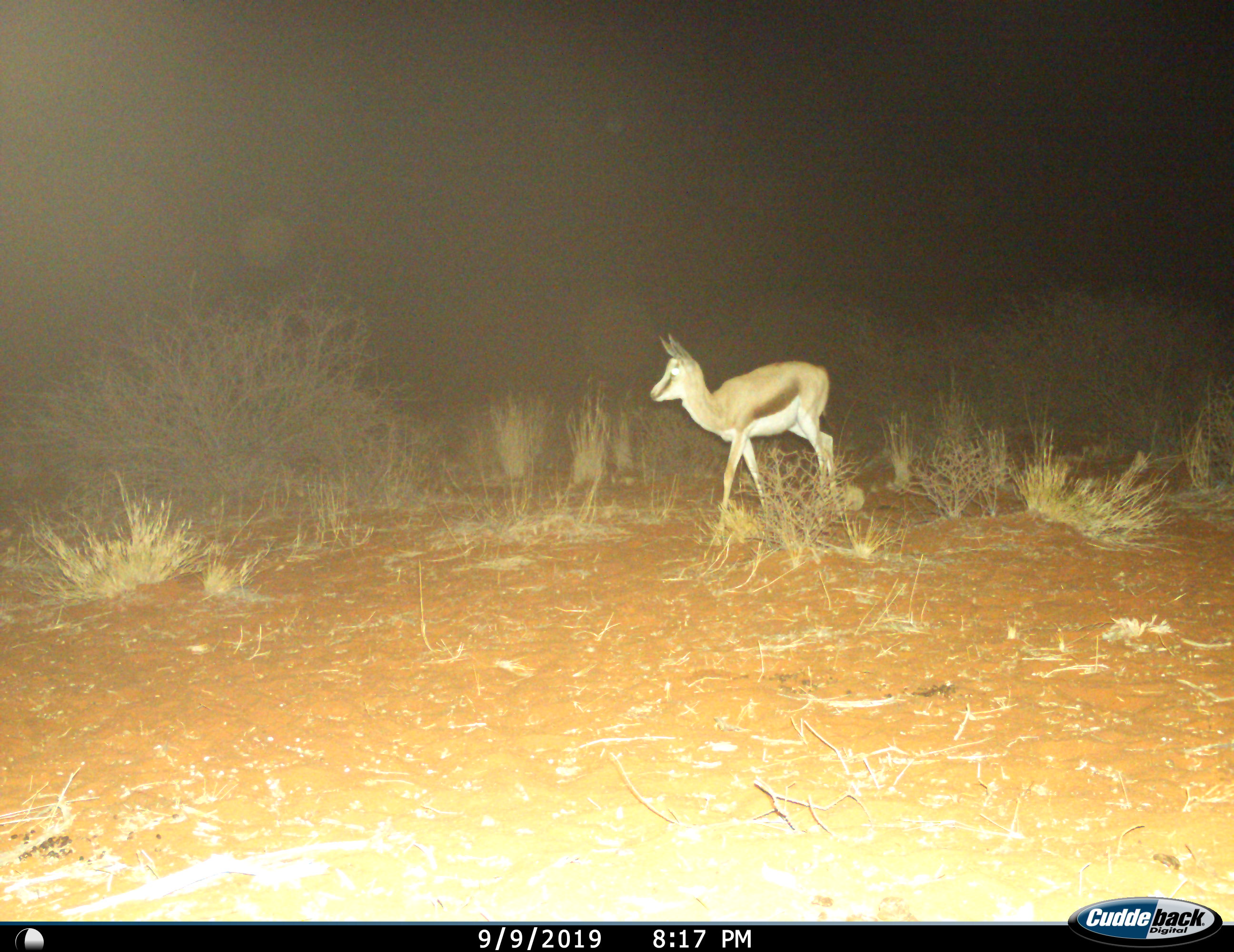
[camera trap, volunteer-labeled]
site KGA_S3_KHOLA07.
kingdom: Animalia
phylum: Chordata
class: Mammalia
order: Artiodactyla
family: Bovidae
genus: Antidorcas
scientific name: Antidorcas marsupialis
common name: springbok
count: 1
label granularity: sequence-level